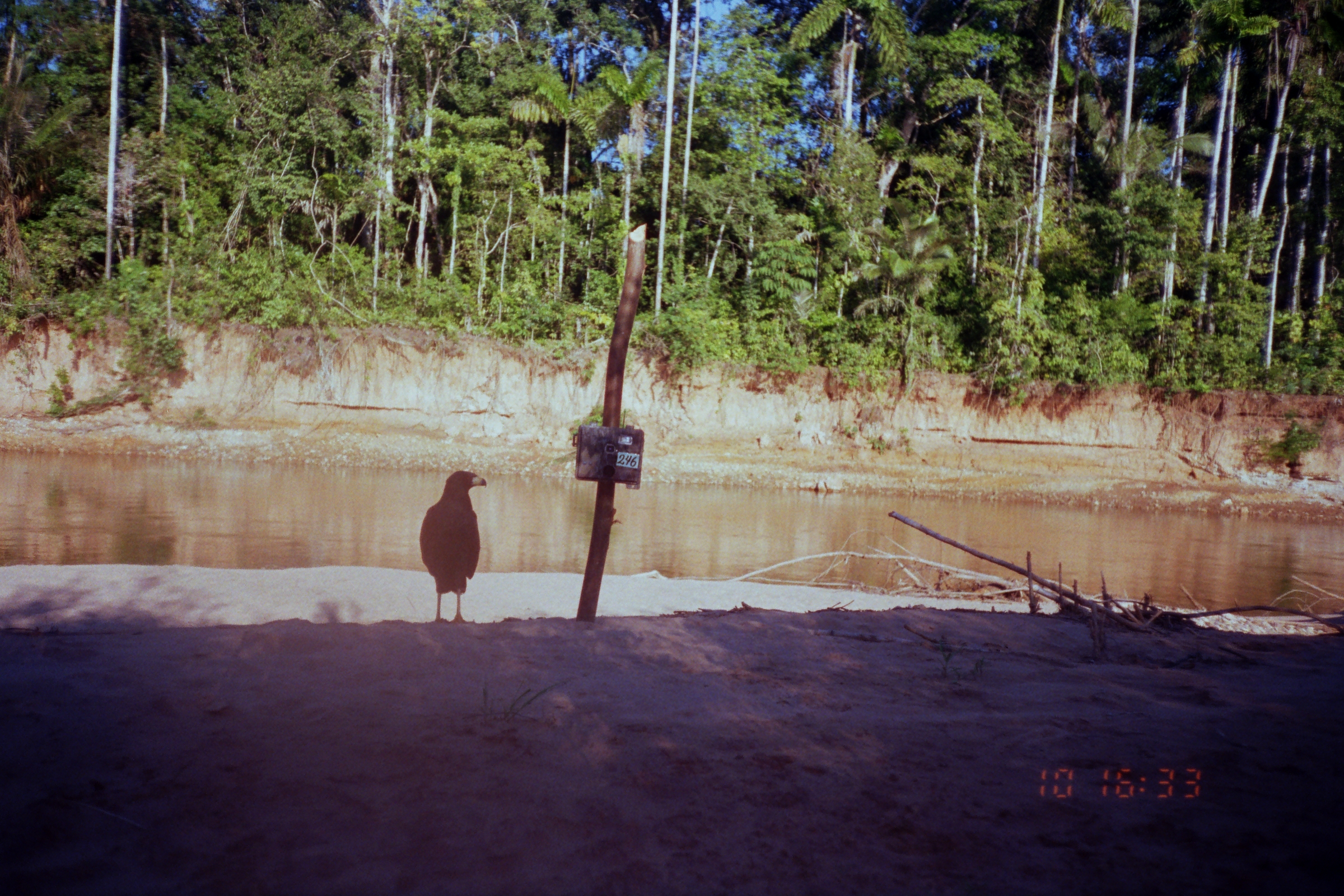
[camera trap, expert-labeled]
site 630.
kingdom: Animalia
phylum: Chordata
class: Aves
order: Accipitriformes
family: Accipitridae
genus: Buteogallus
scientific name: Buteogallus urubitinga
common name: great black hawk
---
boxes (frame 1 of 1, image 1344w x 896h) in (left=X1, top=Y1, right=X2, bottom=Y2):
buteogallus urubitinga: (left=418, top=470, right=487, bottom=623)